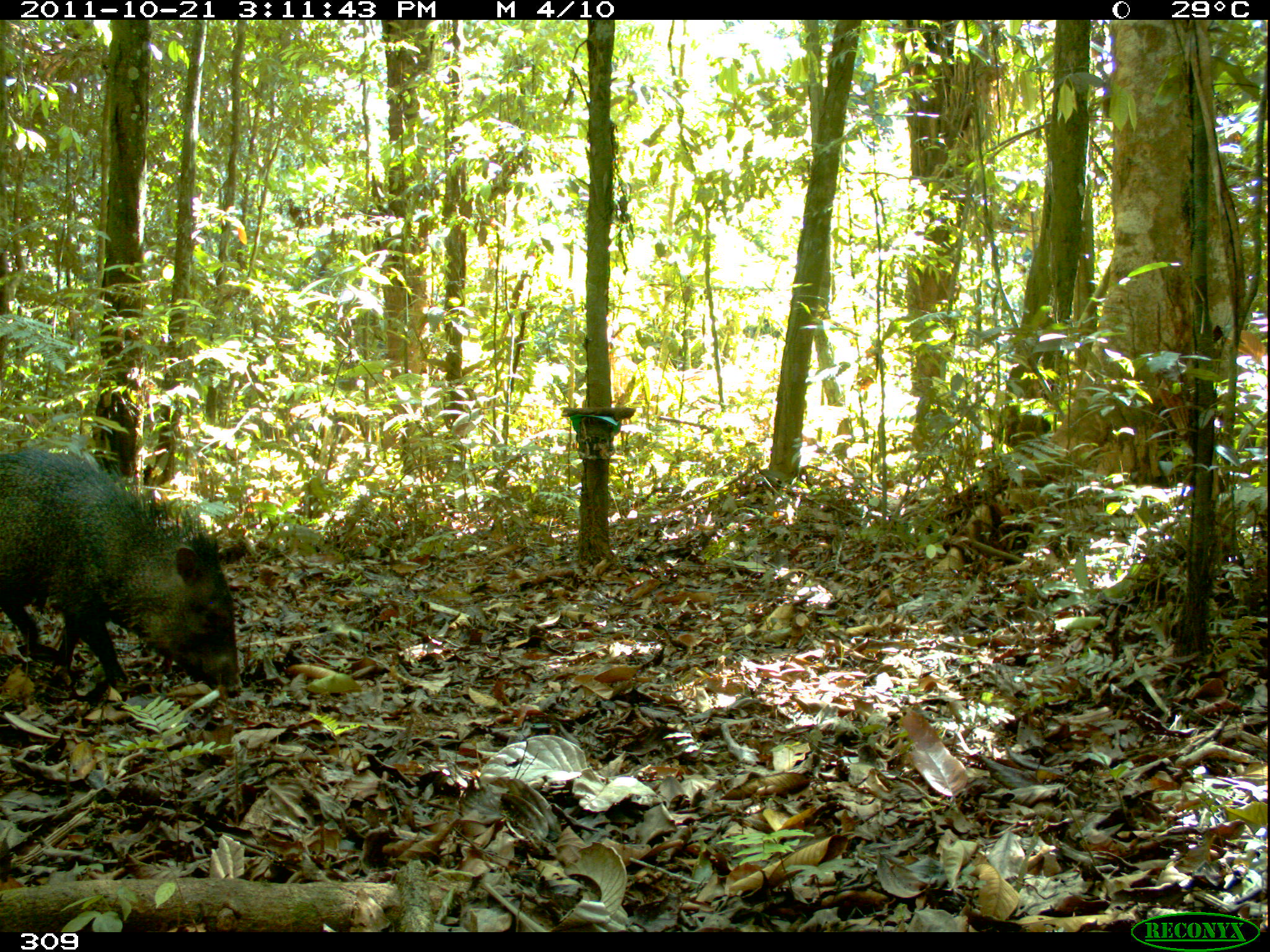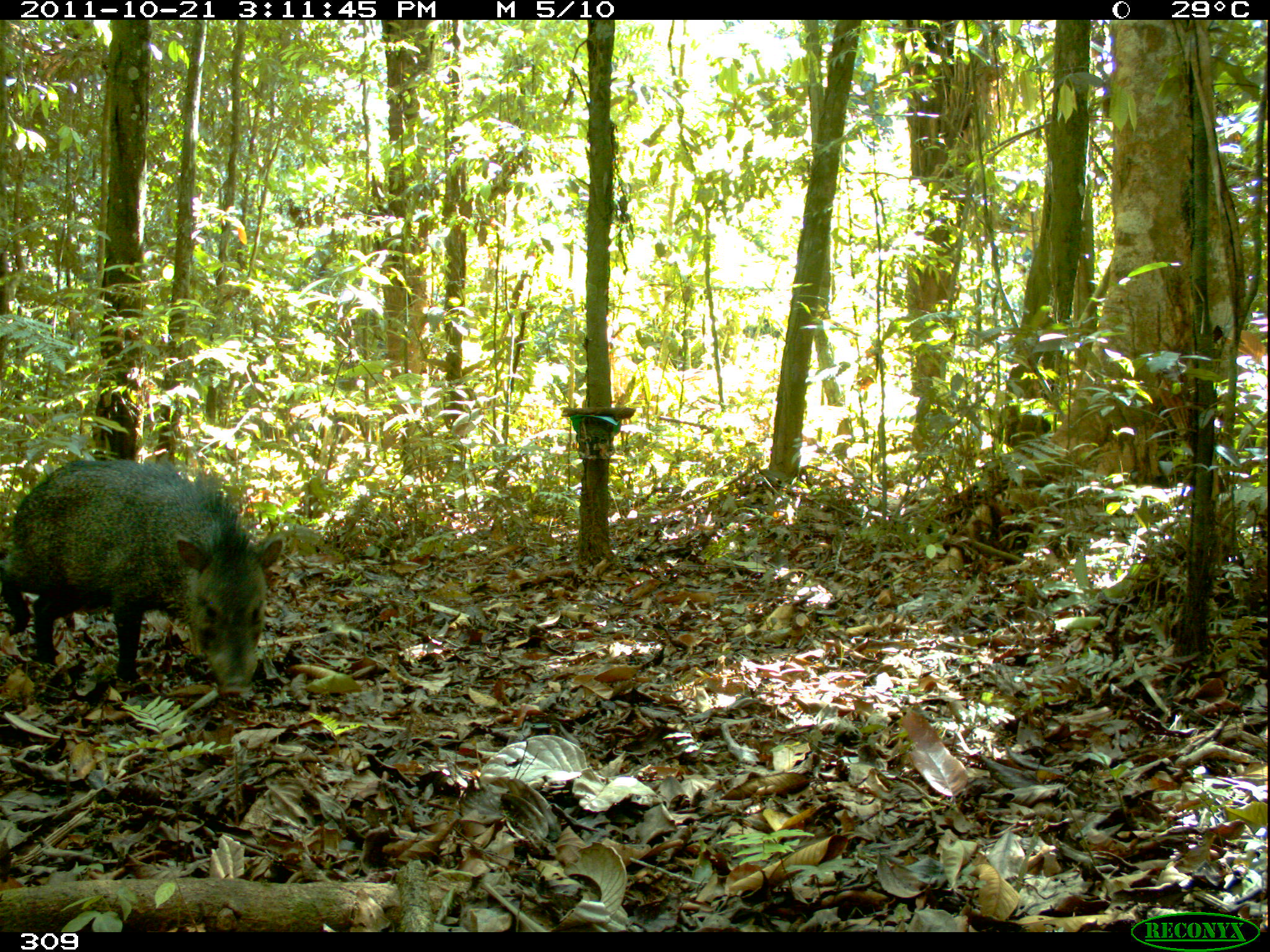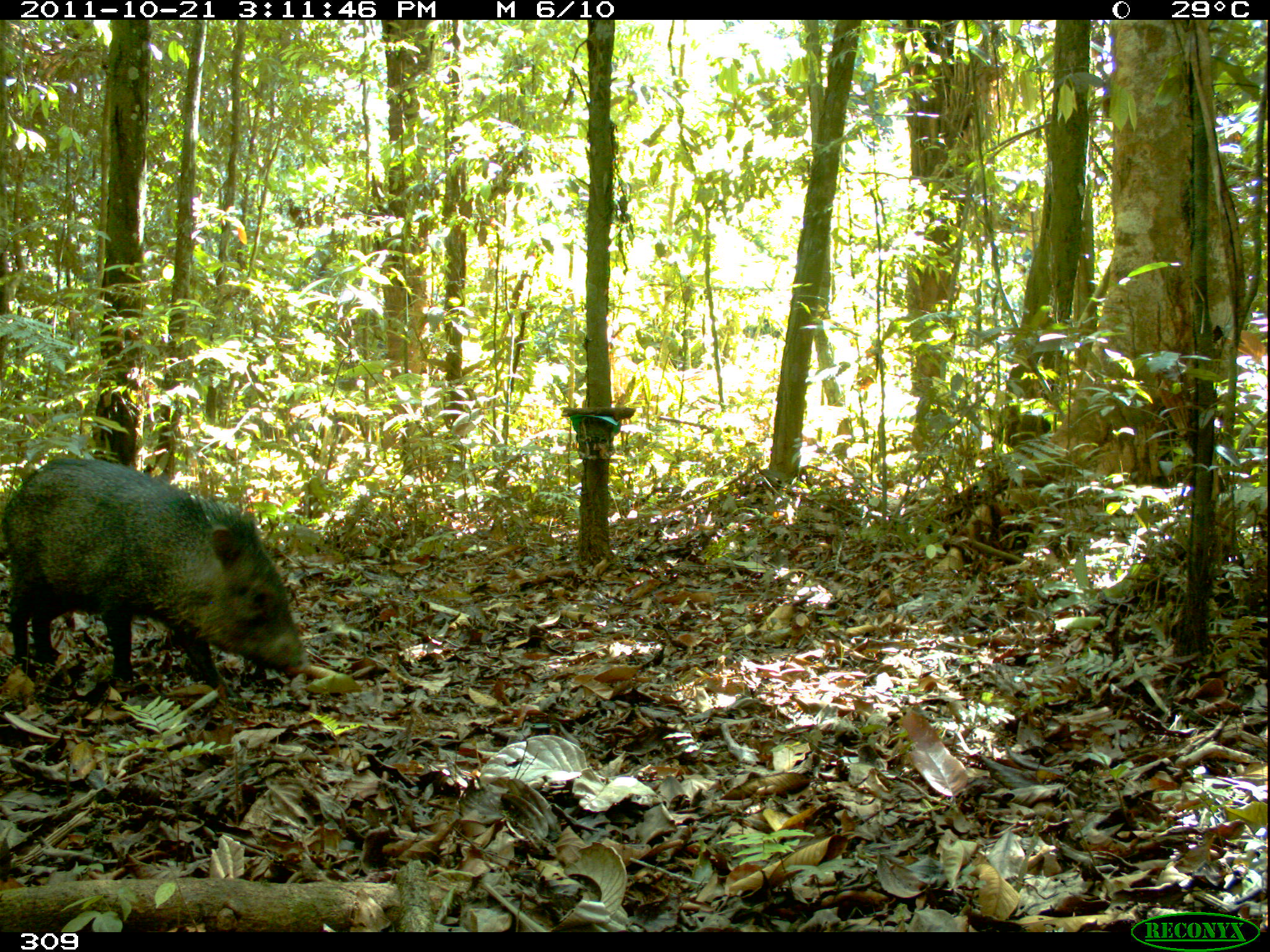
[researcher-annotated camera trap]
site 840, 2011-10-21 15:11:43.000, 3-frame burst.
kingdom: Animalia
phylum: Chordata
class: Mammalia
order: Artiodactyla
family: Tayassuidae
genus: Pecari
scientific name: Pecari tajacu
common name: collared peccary